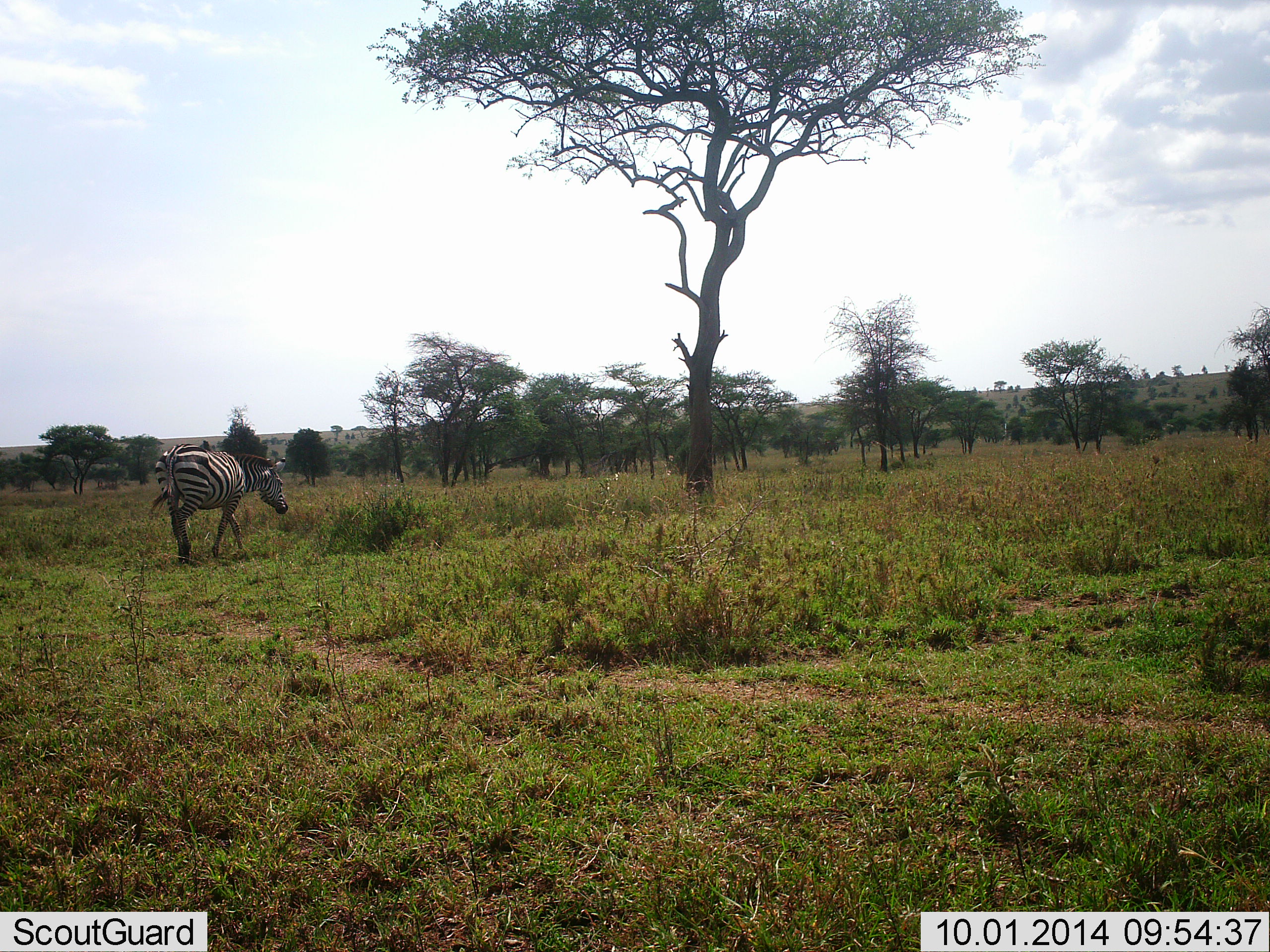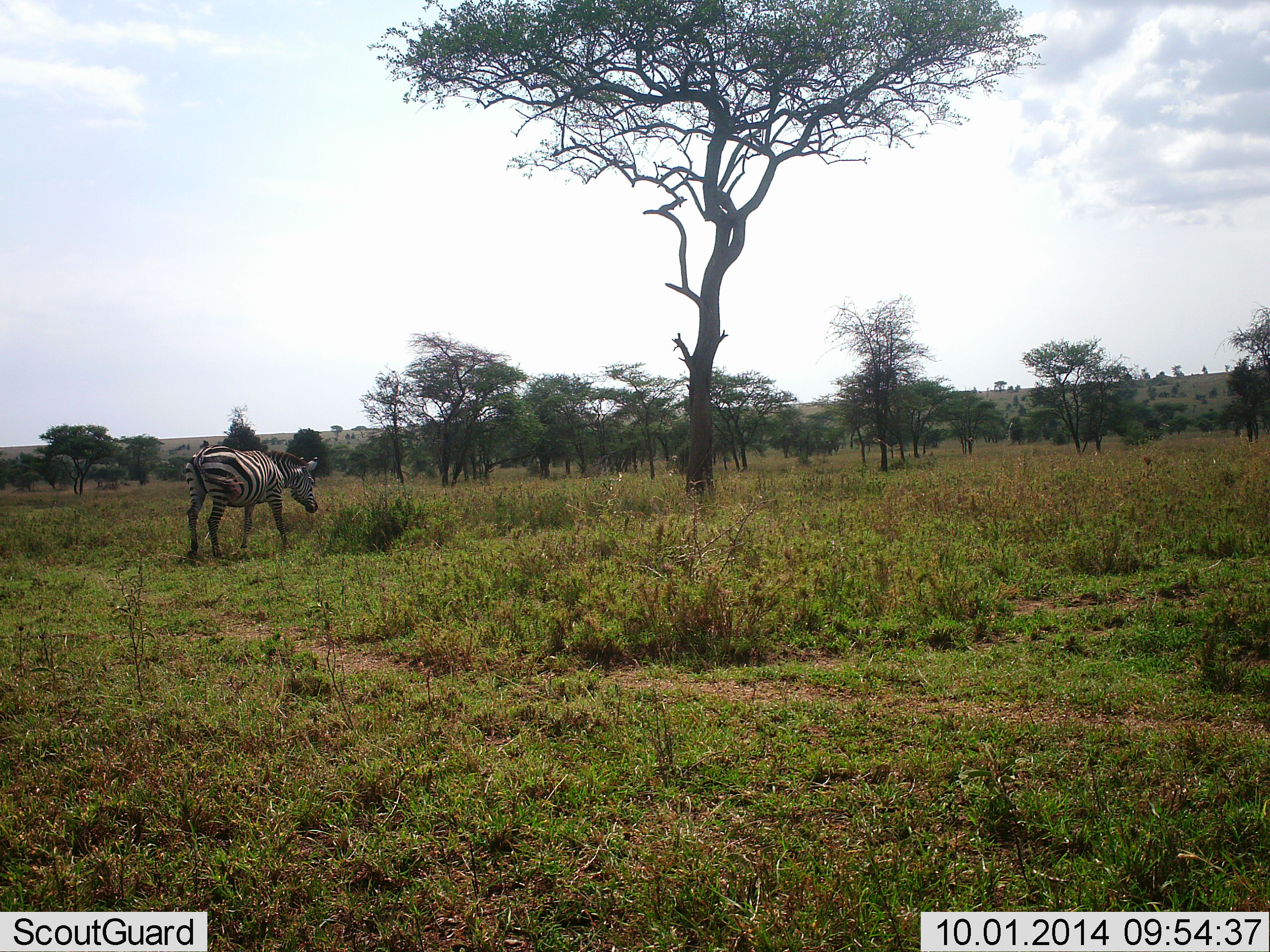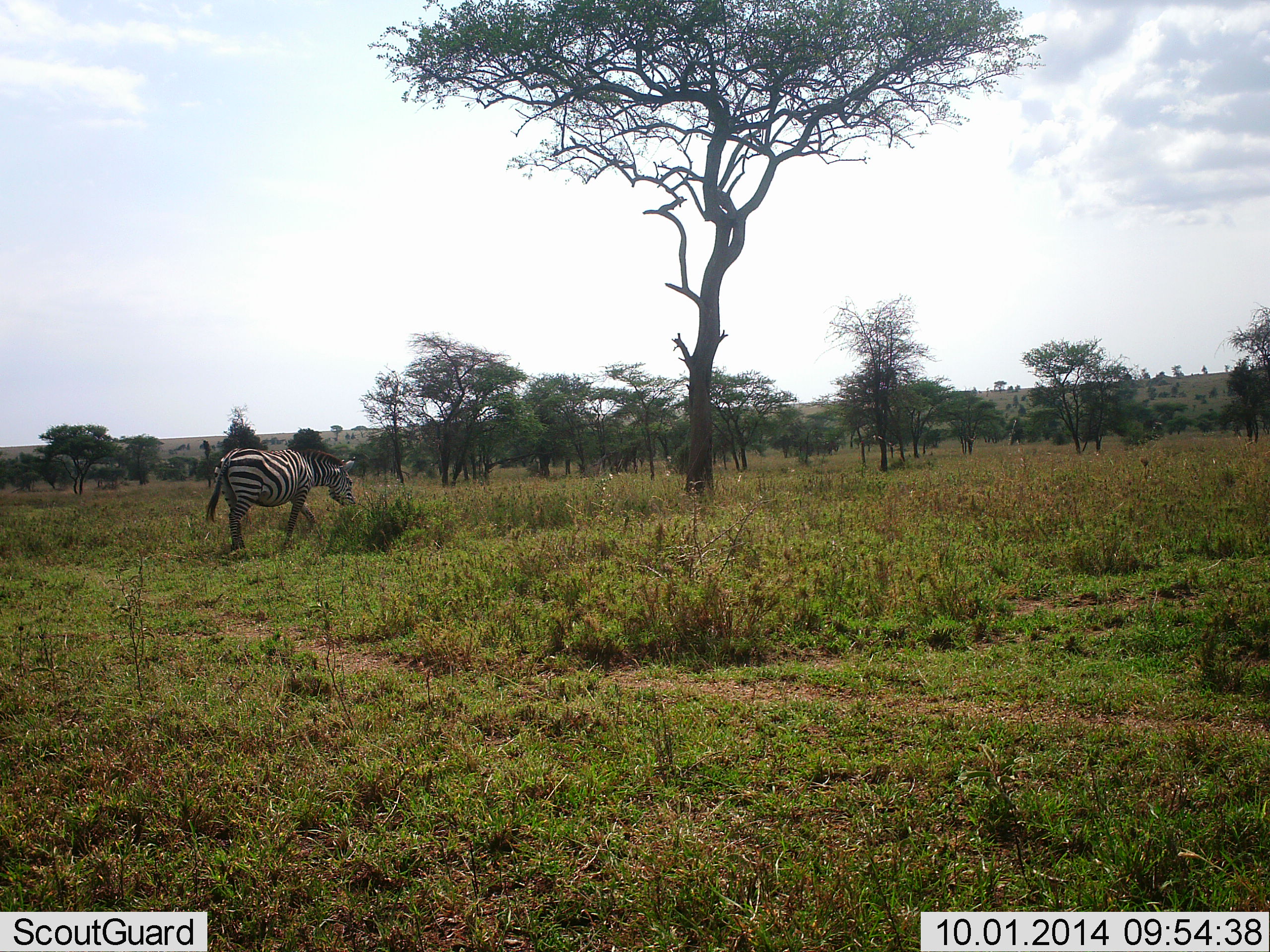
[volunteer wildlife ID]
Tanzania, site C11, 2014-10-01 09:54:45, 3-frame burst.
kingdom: Animalia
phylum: Chordata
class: Mammalia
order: Perissodactyla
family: Equidae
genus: Equus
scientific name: Equus quagga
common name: plains zebra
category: zebra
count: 1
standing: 0%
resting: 0%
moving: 90%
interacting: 0%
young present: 0%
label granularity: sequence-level